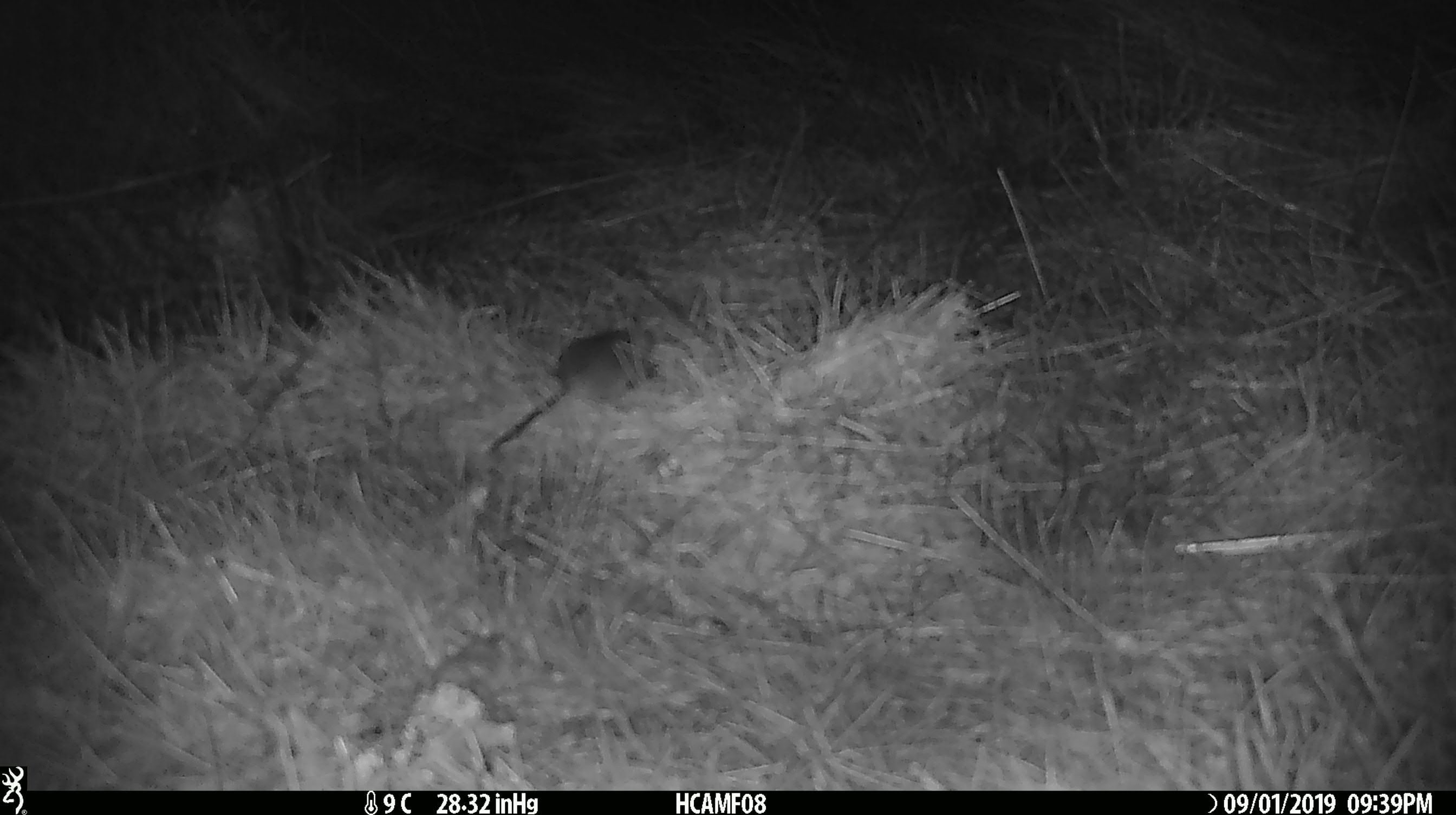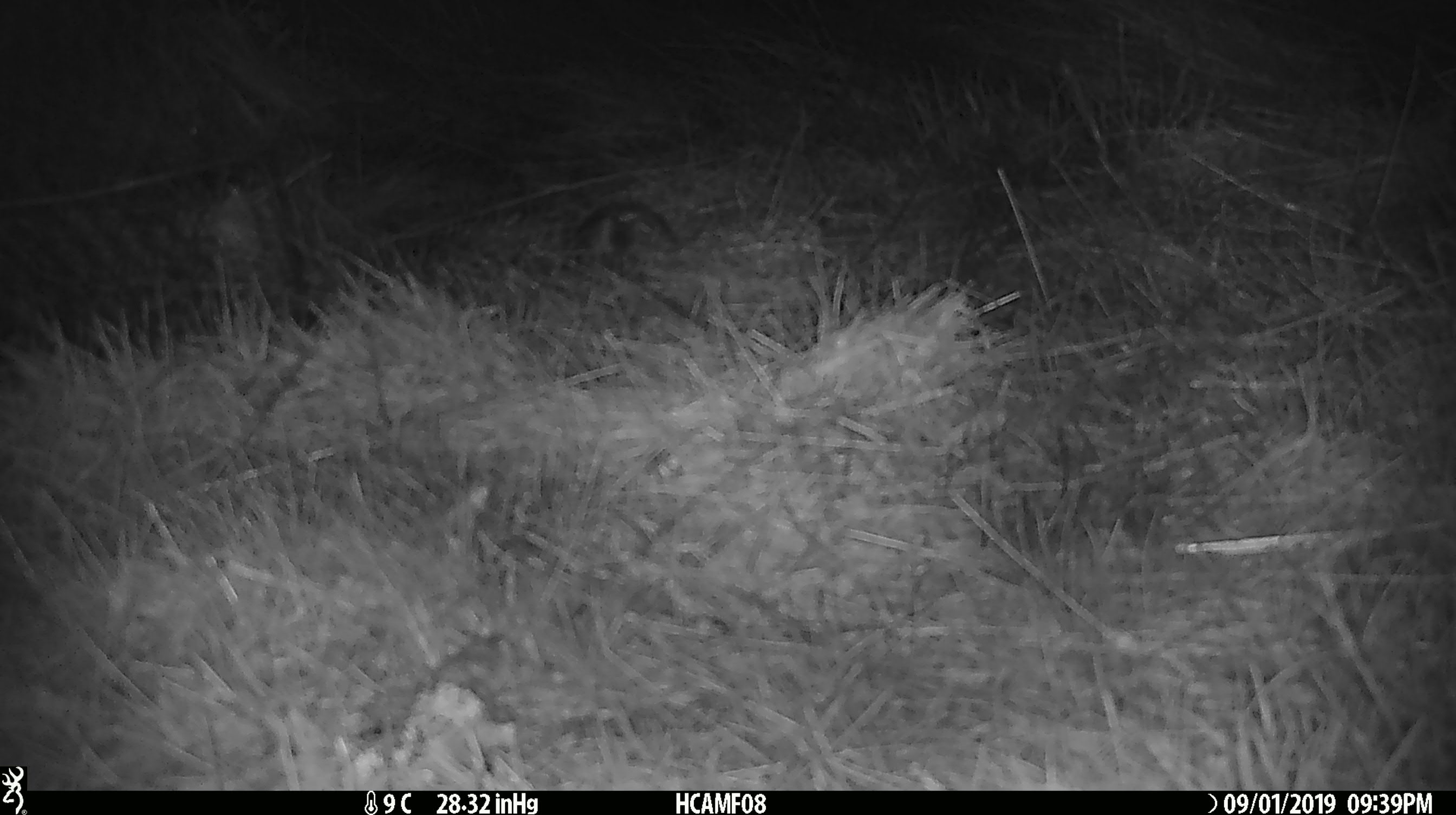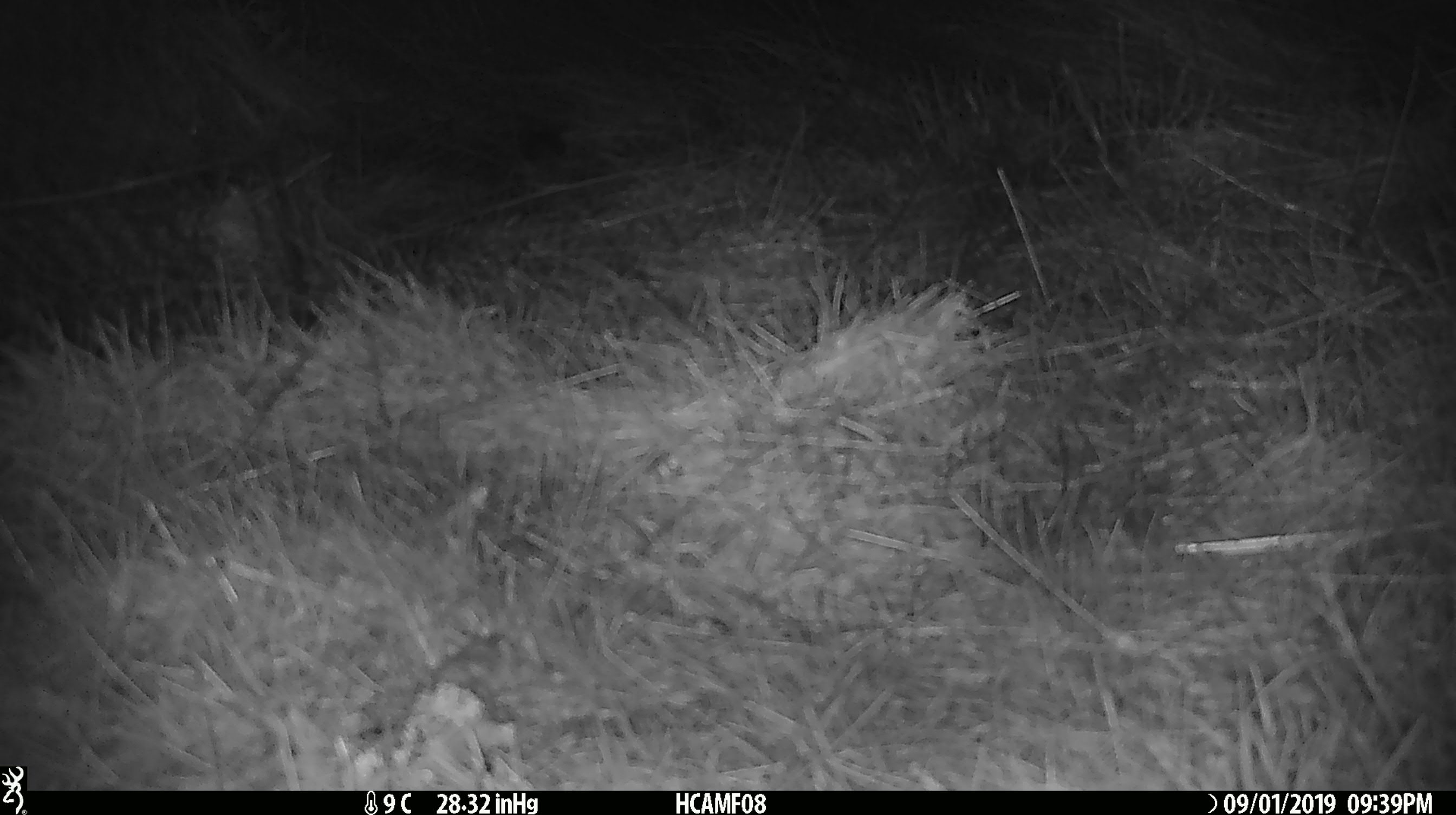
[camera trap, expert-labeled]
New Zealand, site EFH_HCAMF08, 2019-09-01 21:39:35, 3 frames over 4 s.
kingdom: Animalia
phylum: Chordata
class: Mammalia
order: Rodentia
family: Muridae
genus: Mus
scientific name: Mus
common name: mouse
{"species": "mouse (Mus)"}